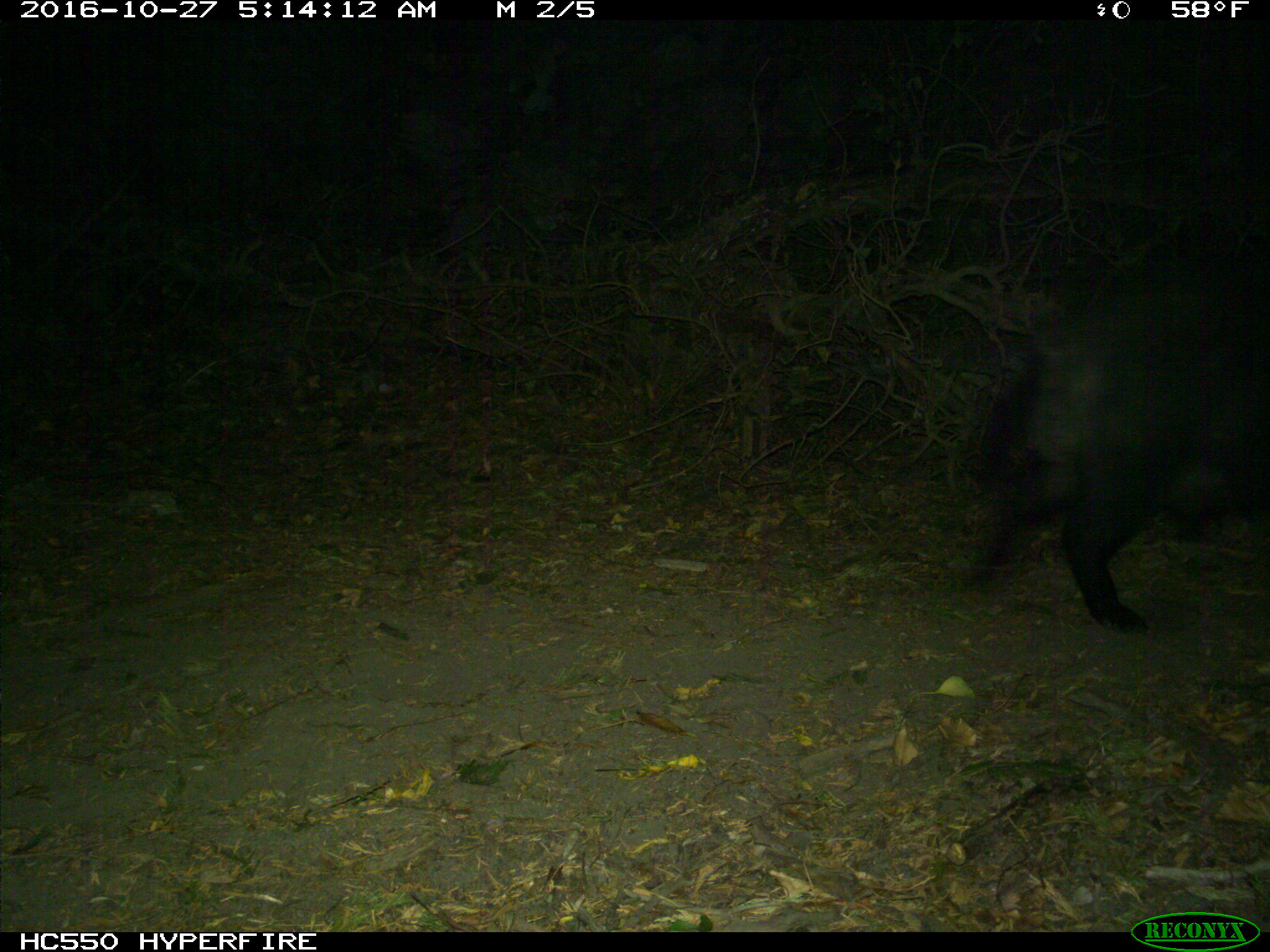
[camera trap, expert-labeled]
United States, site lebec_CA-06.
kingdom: Animalia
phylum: Chordata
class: Mammalia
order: Artiodactyla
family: Suidae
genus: Sus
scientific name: Sus scrofa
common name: wild boar